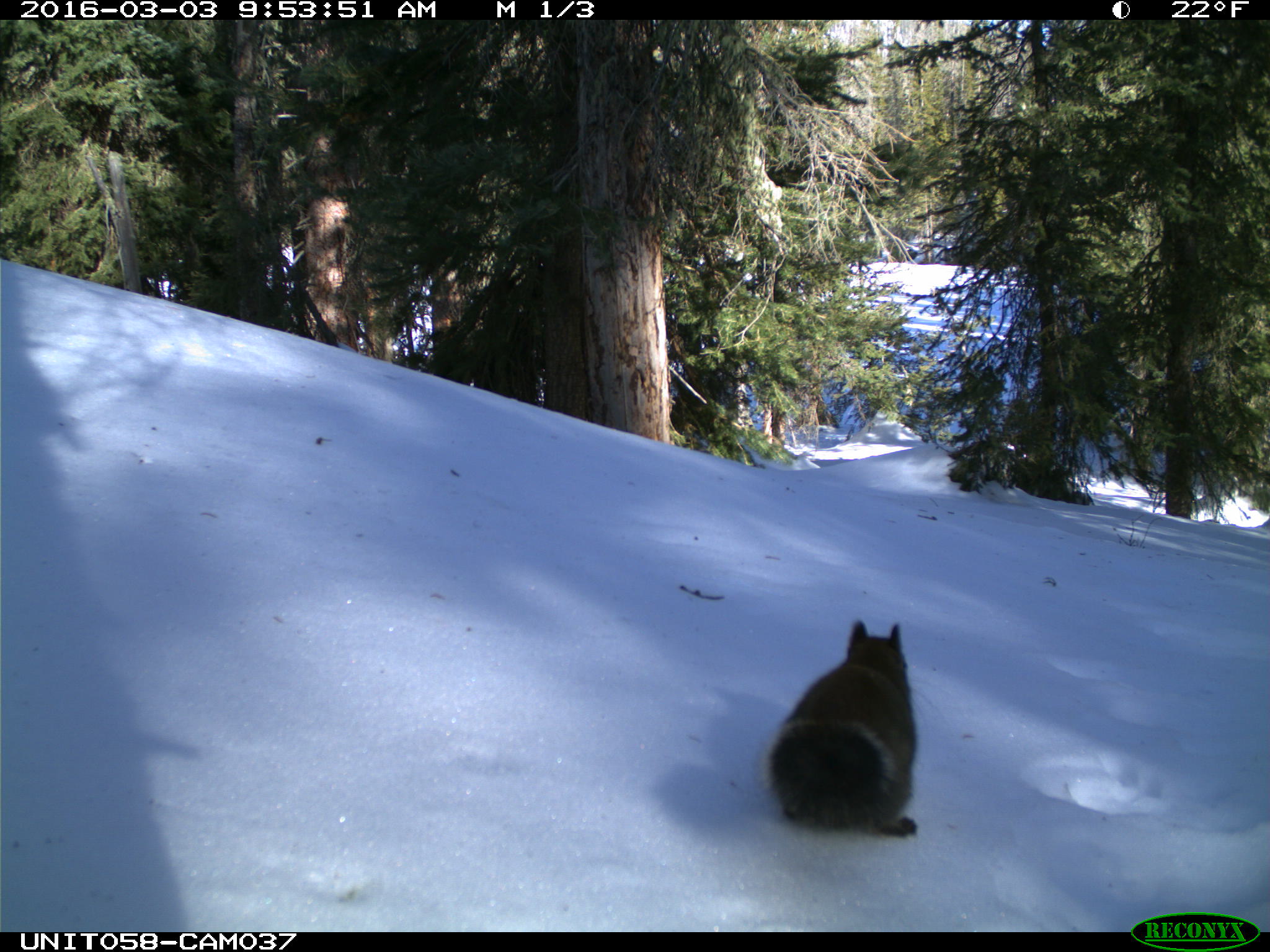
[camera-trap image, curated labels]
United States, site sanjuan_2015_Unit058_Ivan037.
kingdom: Animalia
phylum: Chordata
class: Mammalia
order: Rodentia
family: Sciuridae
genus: Tamiasciurus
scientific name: Tamiasciurus hudsonicus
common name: american red squirrel